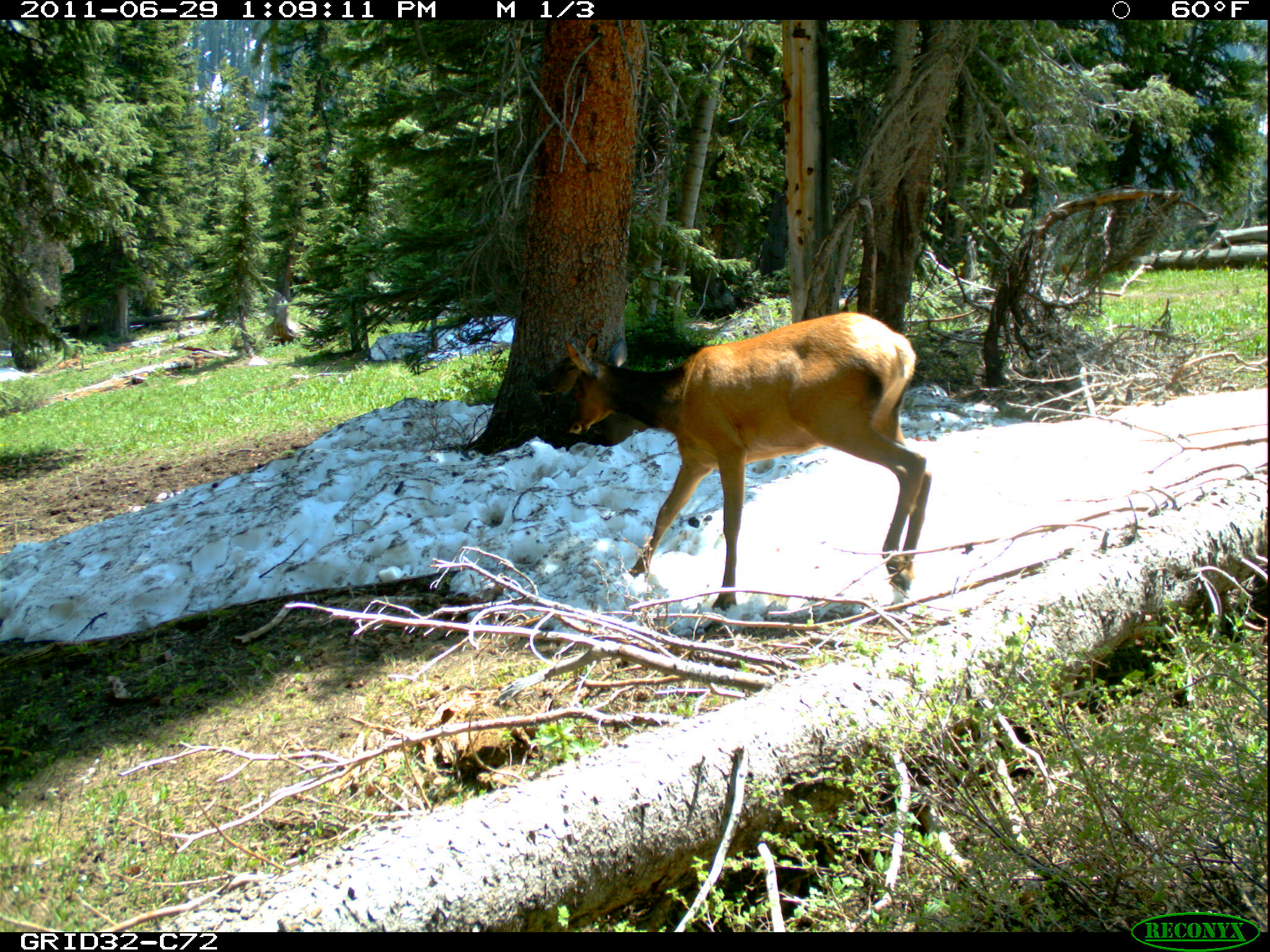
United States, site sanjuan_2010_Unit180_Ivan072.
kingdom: Animalia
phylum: Chordata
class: Mammalia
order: Artiodactyla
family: Cervidae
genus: Cervus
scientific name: Cervus elaphus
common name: red deer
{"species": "Cervus elaphus (red deer)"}